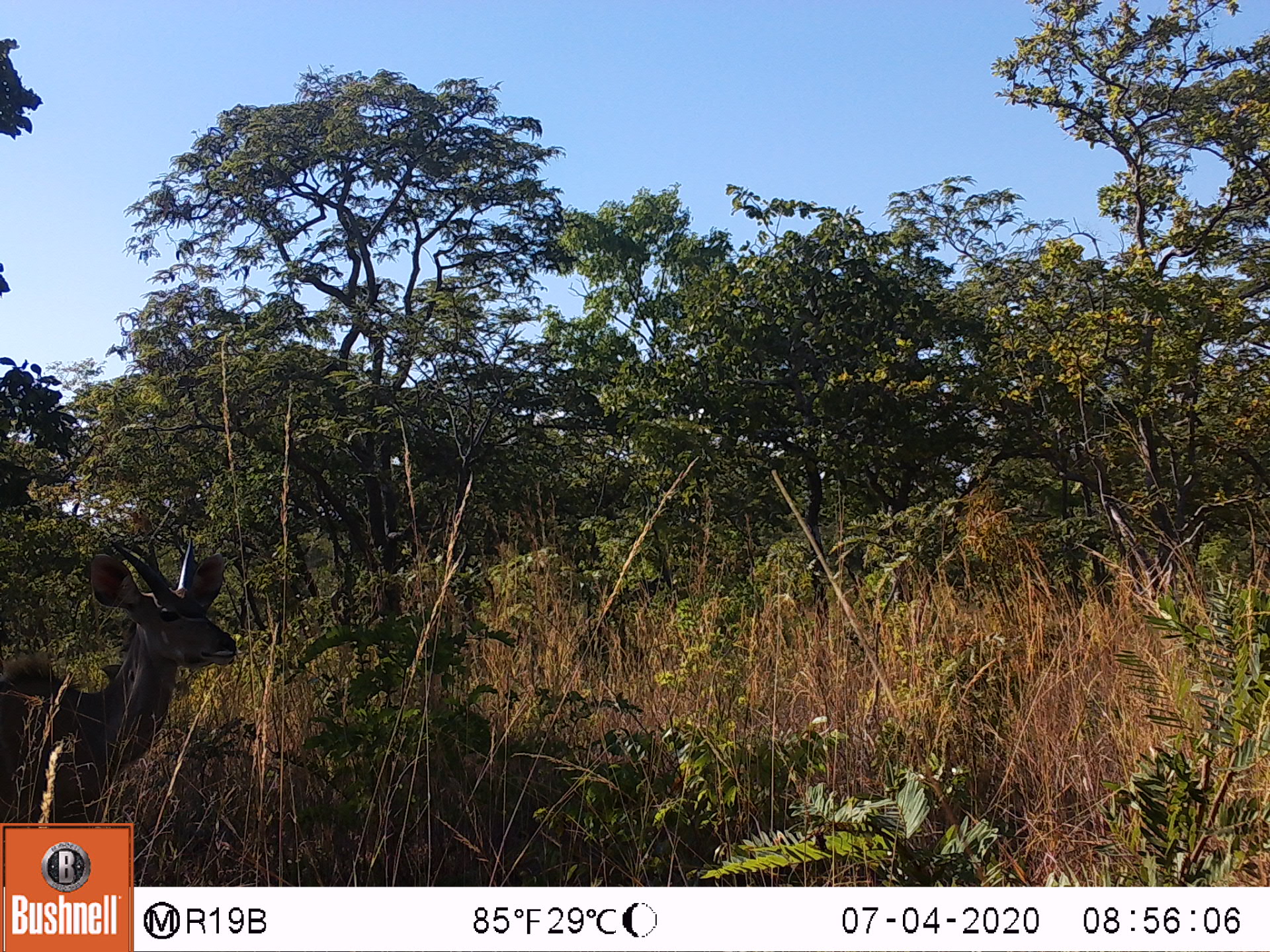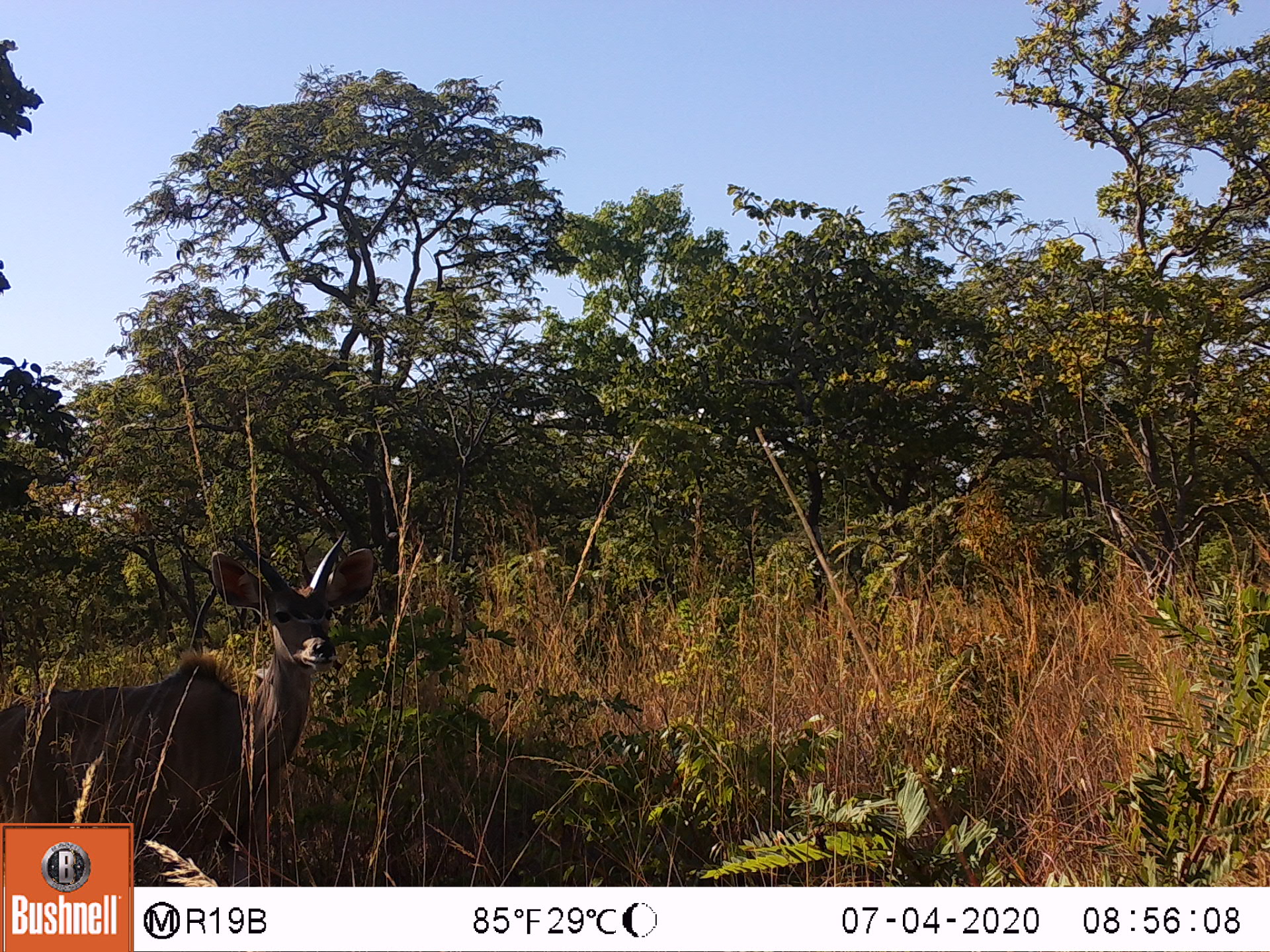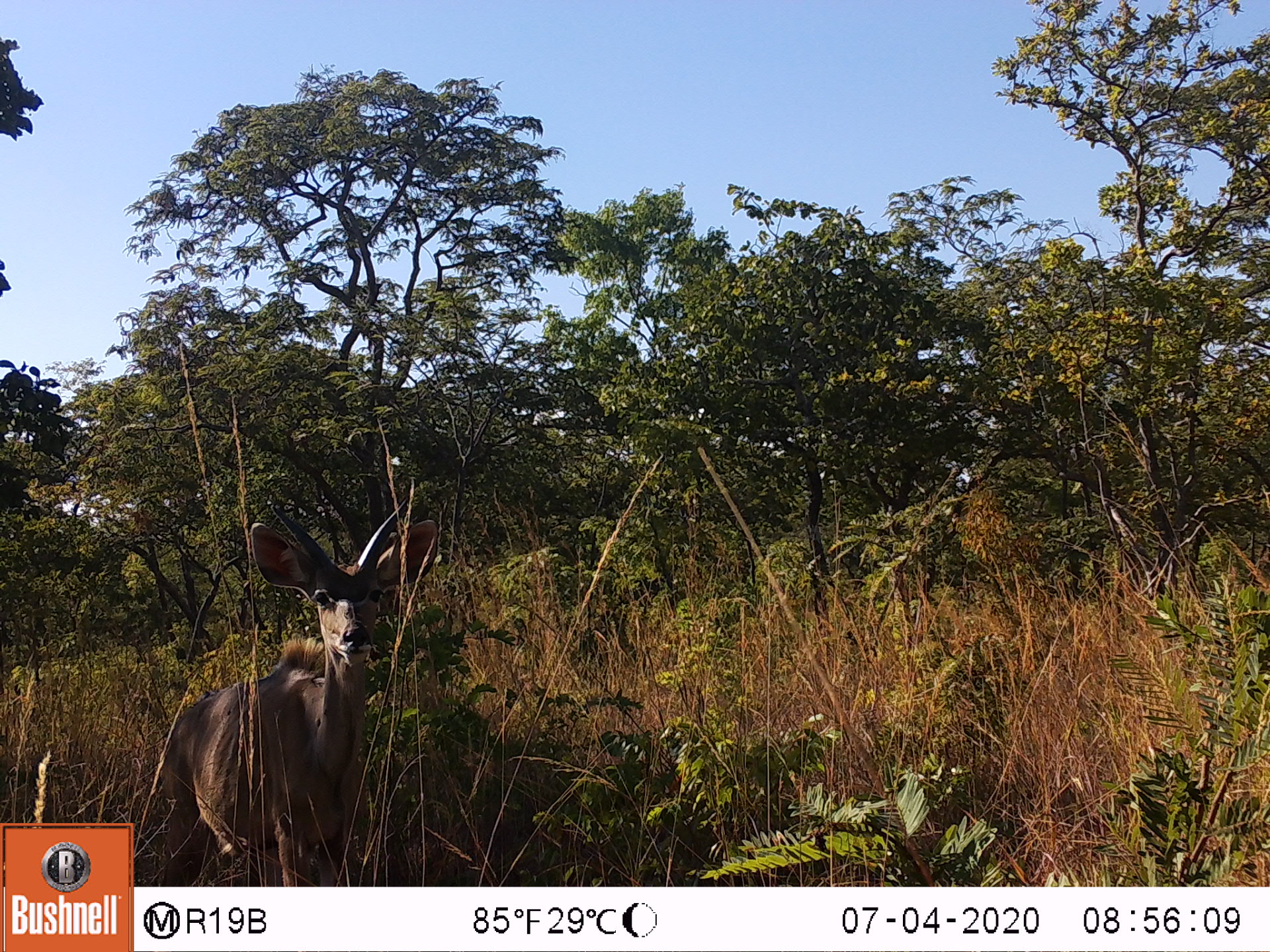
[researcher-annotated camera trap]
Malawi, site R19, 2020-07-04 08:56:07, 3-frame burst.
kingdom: Animalia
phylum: Chordata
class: Mammalia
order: Artiodactyla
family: Bovidae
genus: Tragelaphus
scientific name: Tragelaphus strepsiceros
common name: greater kudu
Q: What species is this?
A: Greater kudu (Tragelaphus strepsiceros).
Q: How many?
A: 1.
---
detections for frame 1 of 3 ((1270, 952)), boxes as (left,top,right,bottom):
greater kudu: (3,532,242,821)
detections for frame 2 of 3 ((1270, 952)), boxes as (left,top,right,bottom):
greater kudu: (2,528,379,818)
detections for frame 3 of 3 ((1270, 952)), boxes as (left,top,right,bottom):
greater kudu: (158,494,440,884)